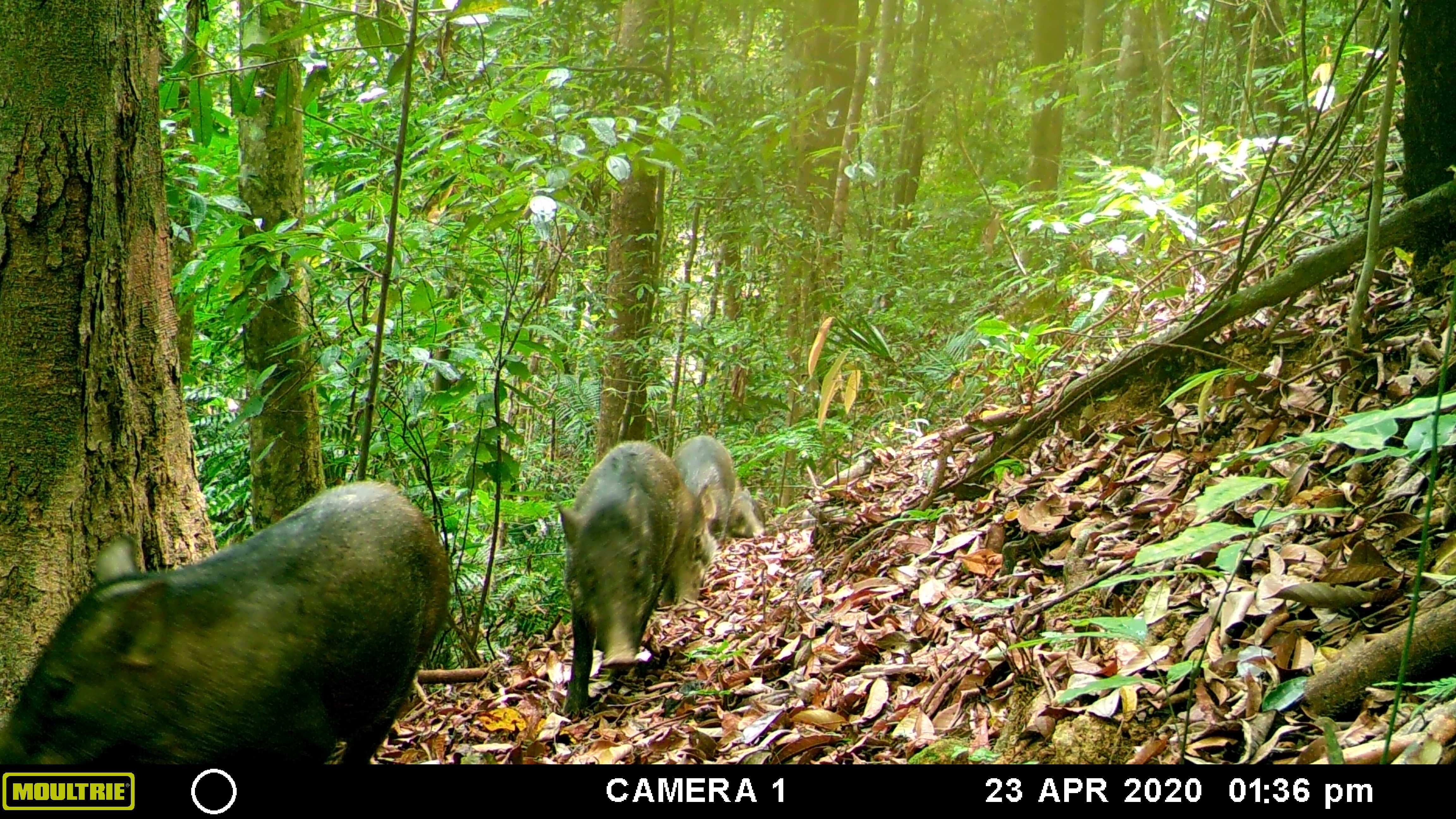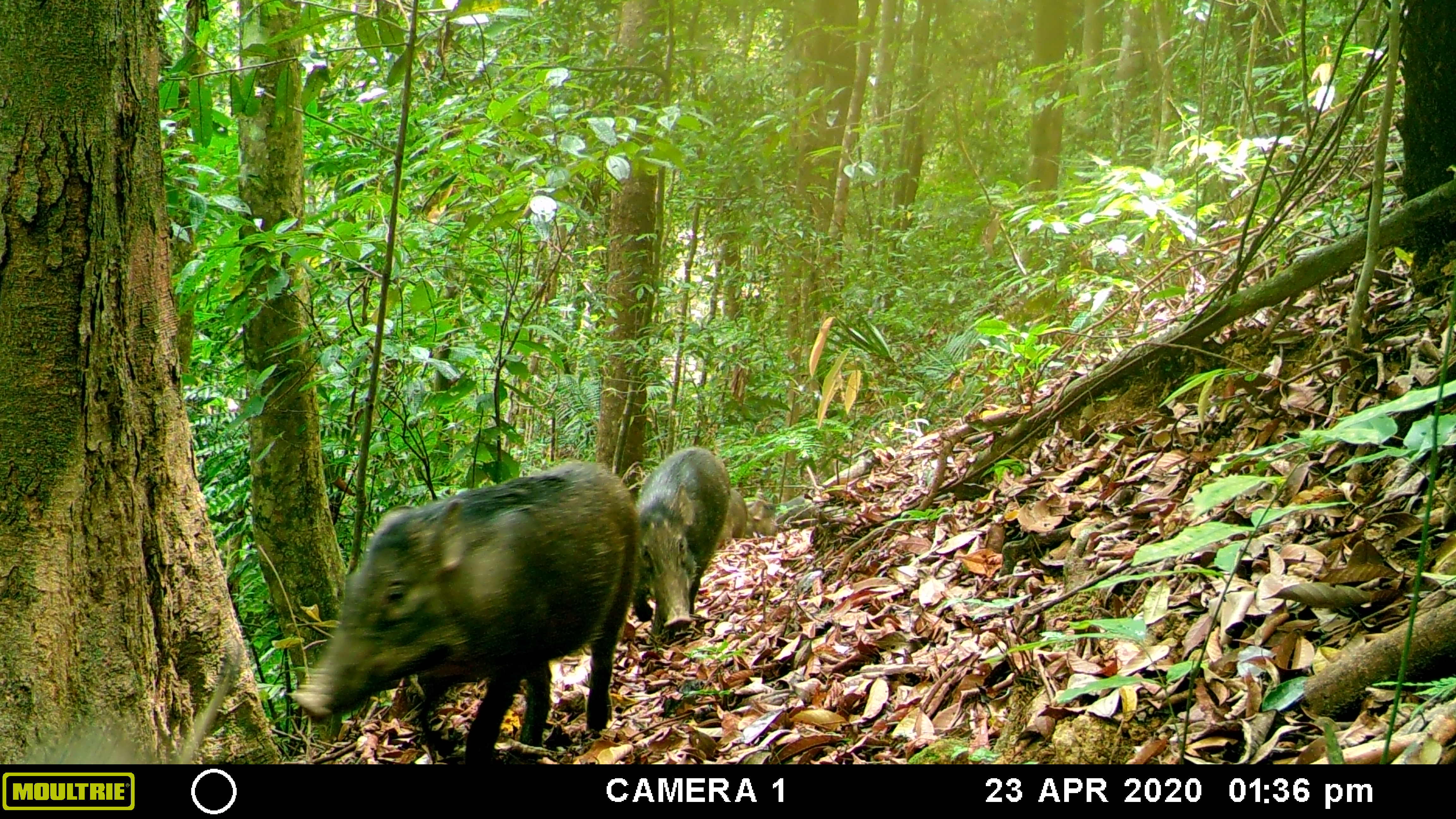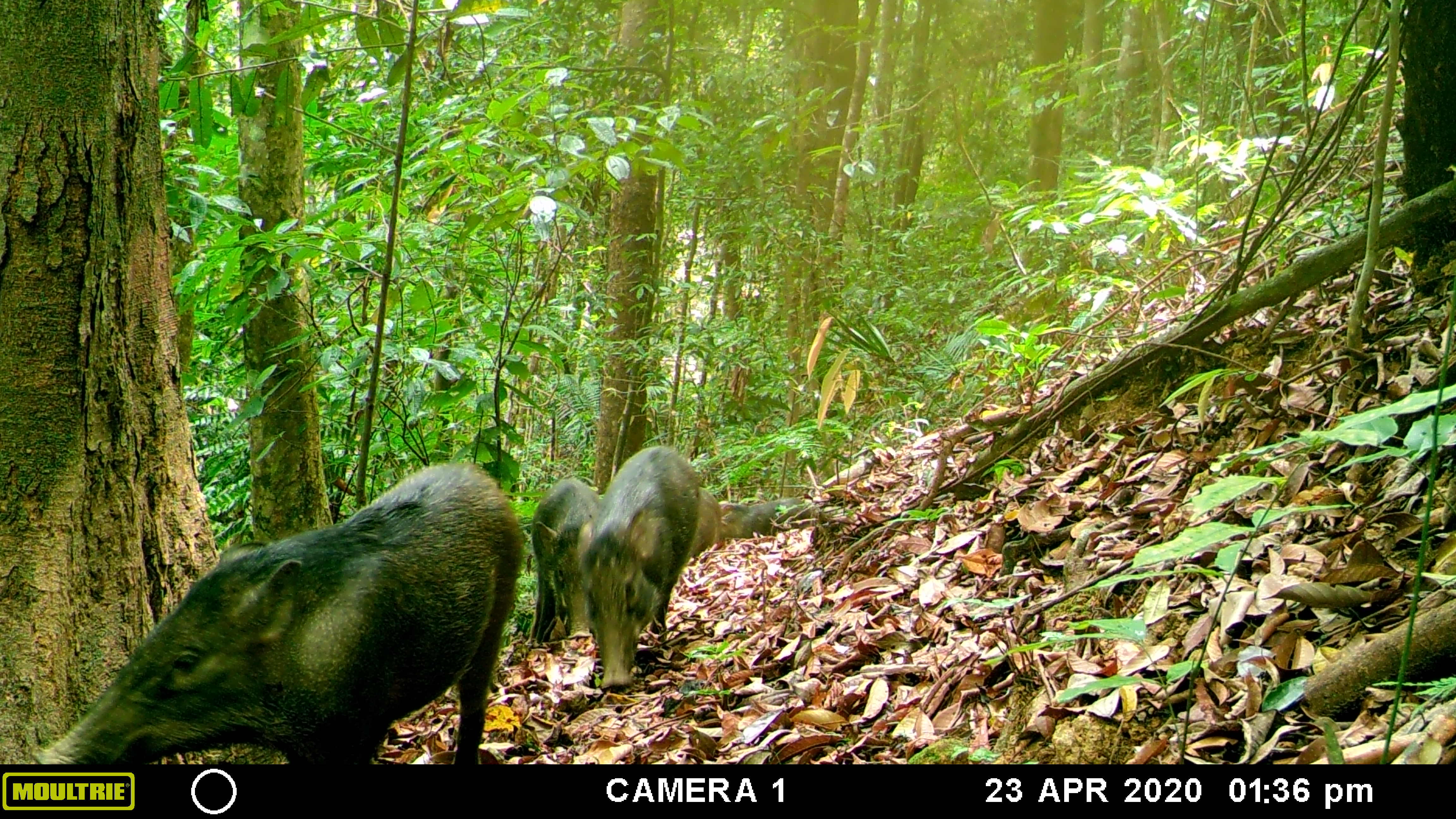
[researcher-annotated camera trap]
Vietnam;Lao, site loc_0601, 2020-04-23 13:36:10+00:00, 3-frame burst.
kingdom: Animalia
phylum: Chordata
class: Mammalia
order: Artiodactyla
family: Suidae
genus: Sus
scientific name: Sus scrofa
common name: eurasian wild pig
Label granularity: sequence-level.